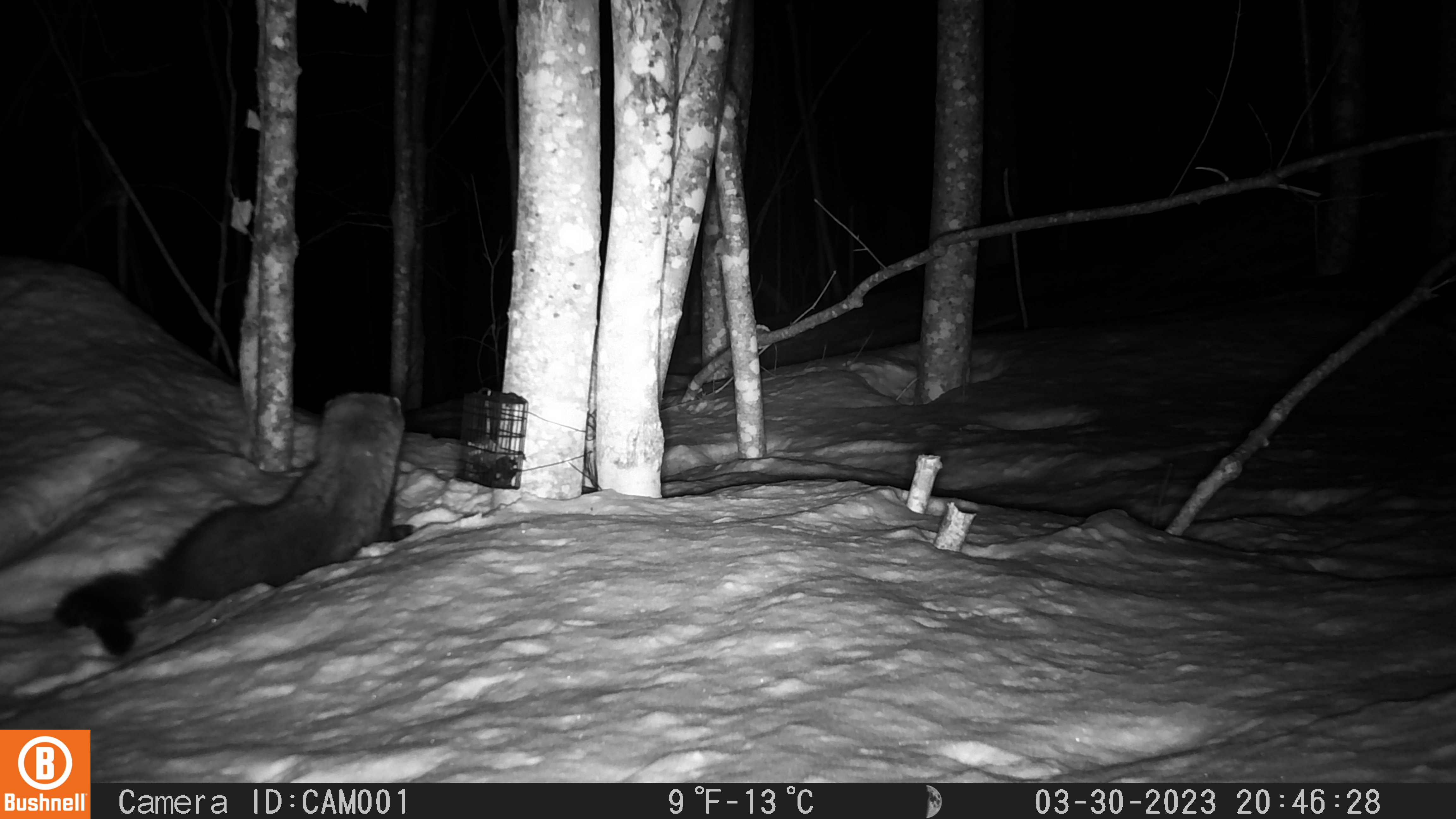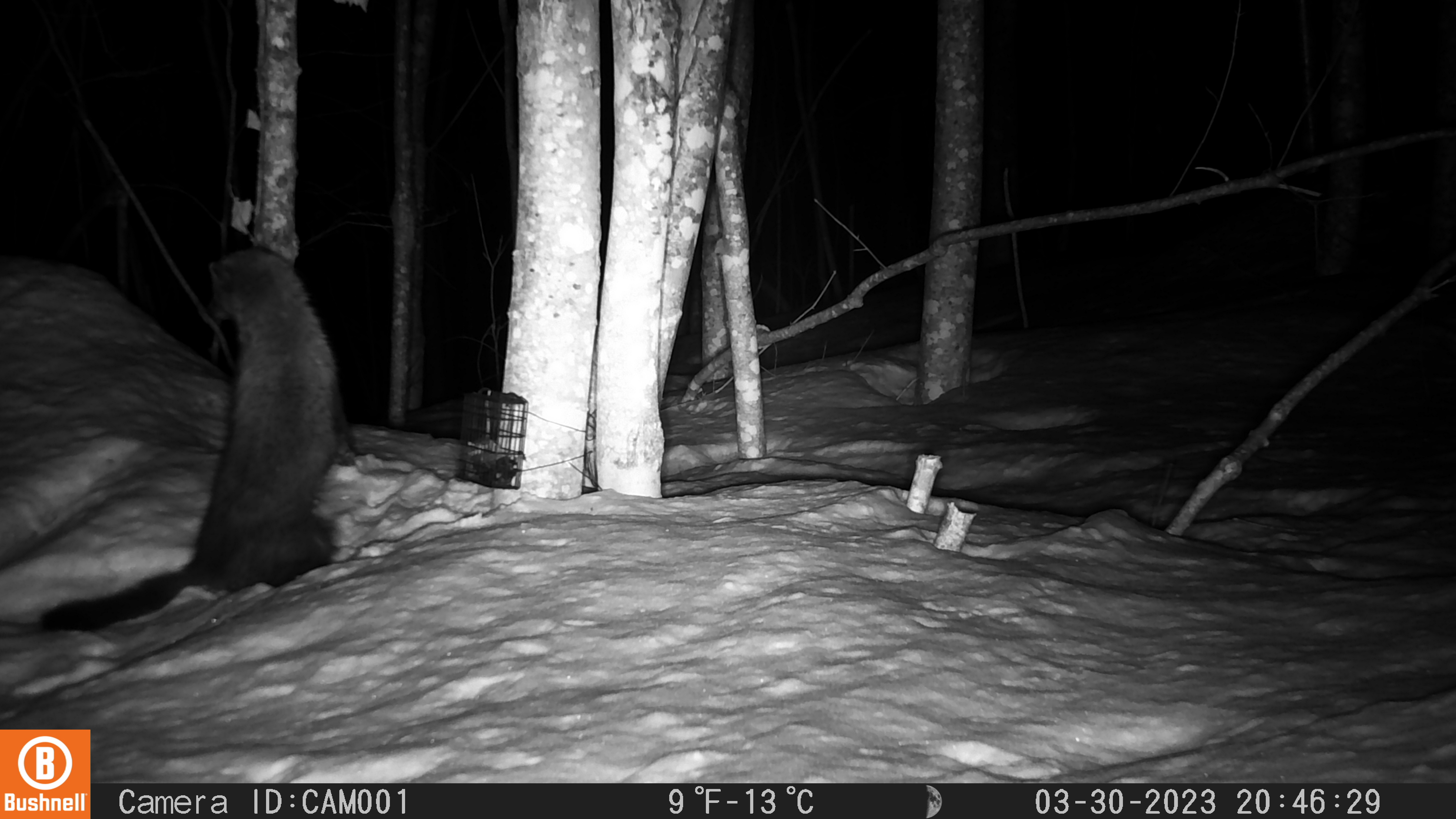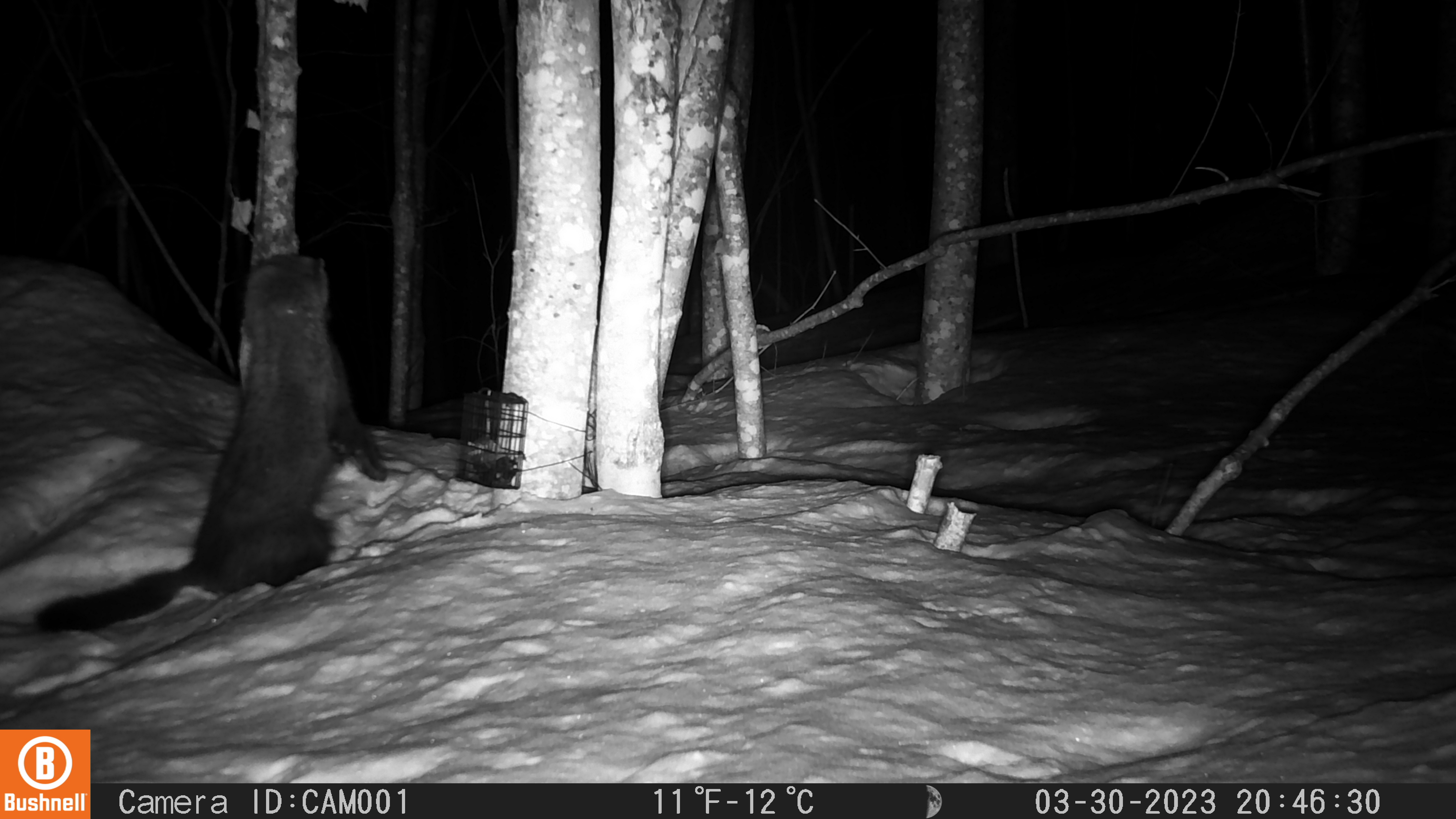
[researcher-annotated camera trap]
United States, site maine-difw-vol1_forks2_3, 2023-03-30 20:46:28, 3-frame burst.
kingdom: Animalia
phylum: Chordata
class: Mammalia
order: Carnivora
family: Mustelidae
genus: Pekania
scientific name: Pekania pennanti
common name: fisher